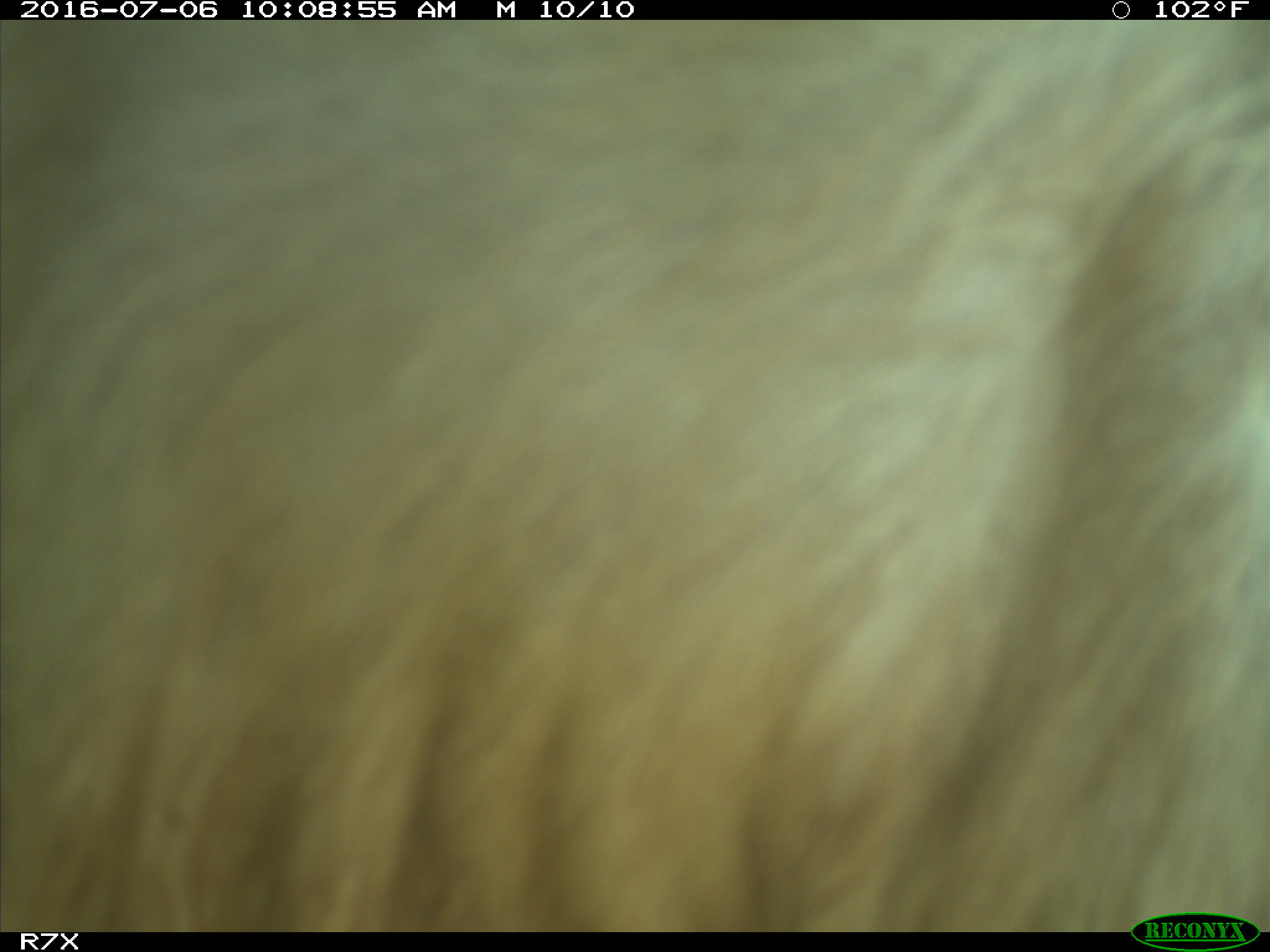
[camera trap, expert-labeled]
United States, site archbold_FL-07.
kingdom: Animalia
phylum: Chordata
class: Mammalia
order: Artiodactyla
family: Bovidae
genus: Bos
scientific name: Bos taurus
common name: domestic cow